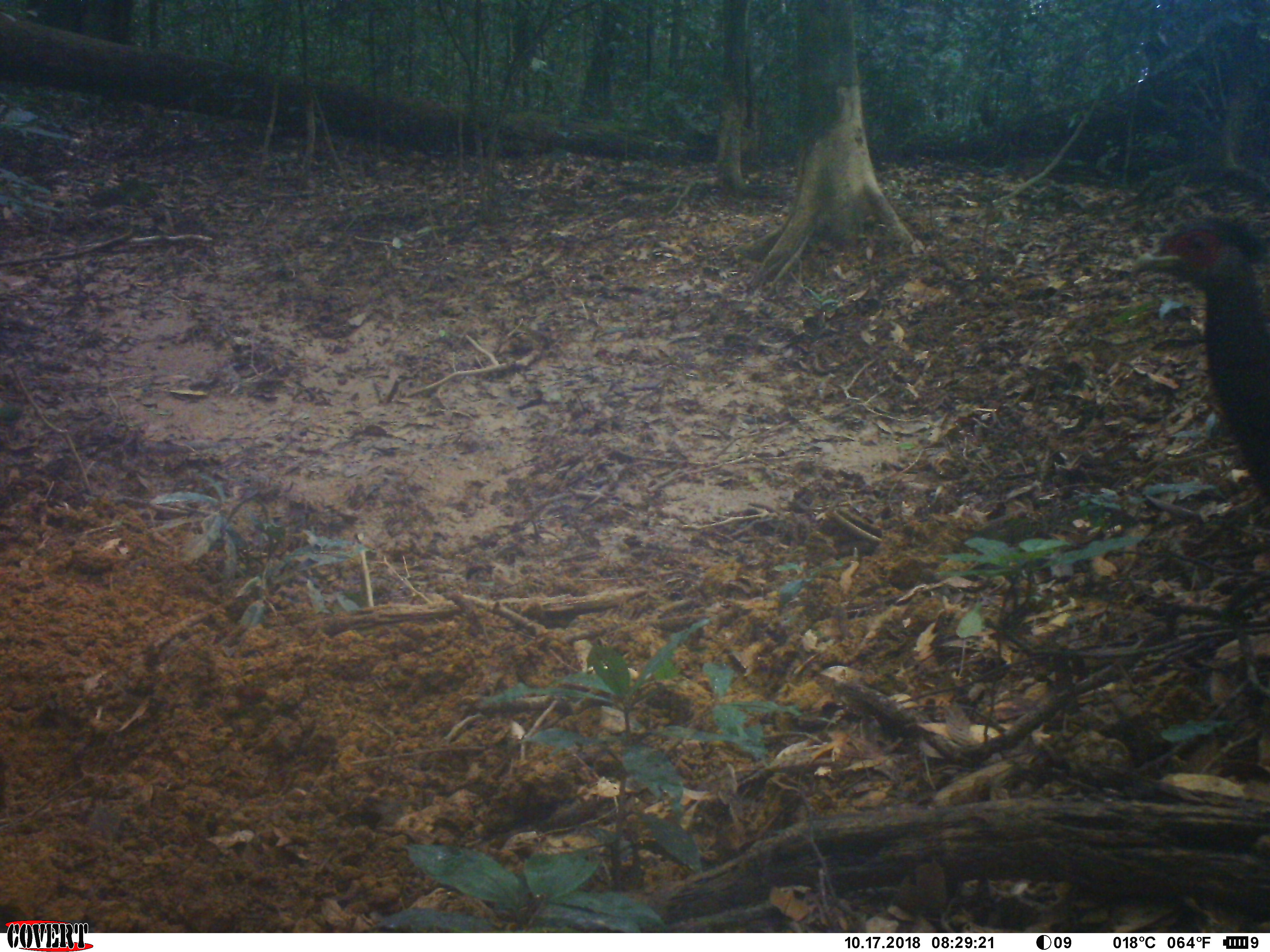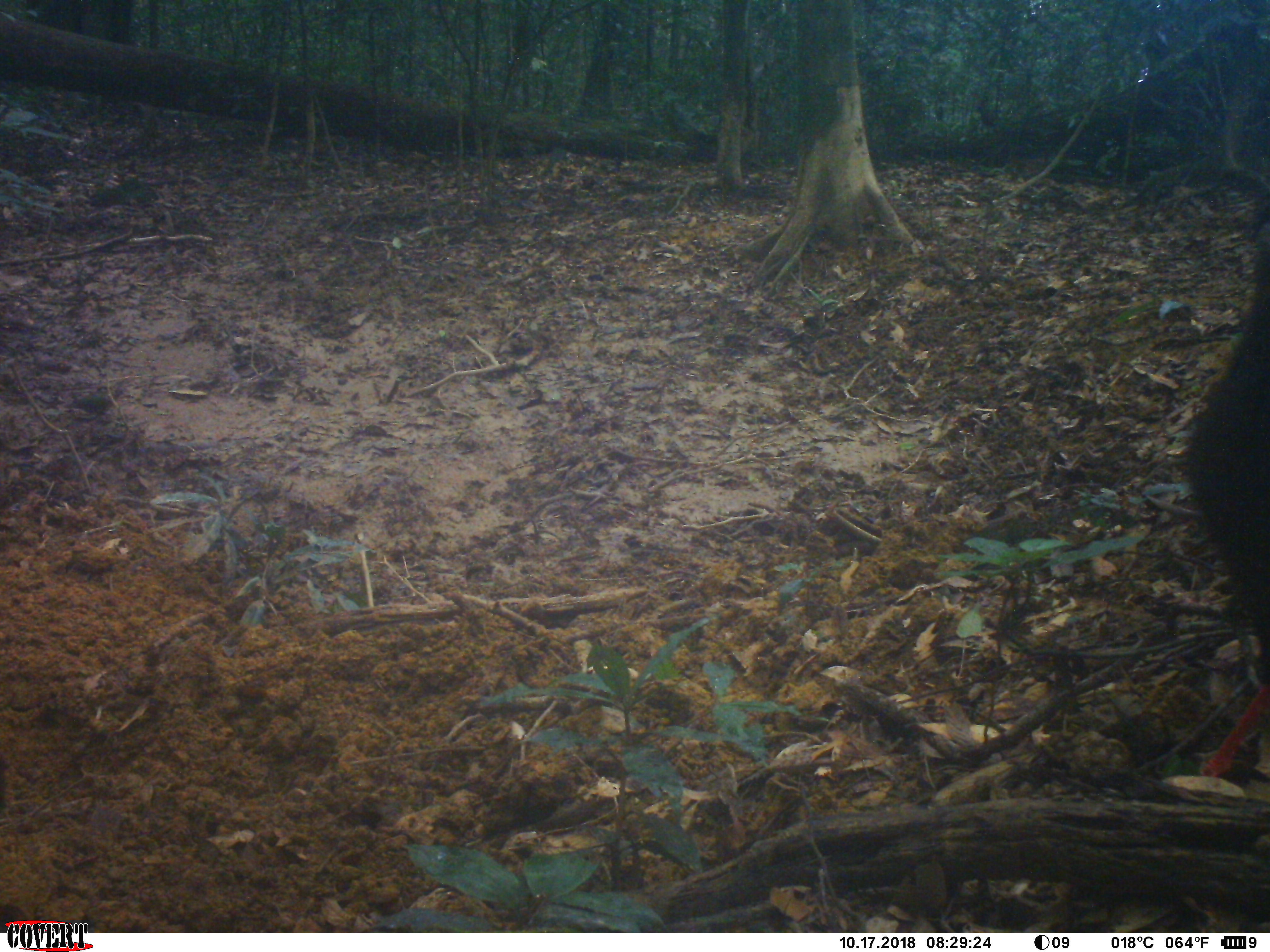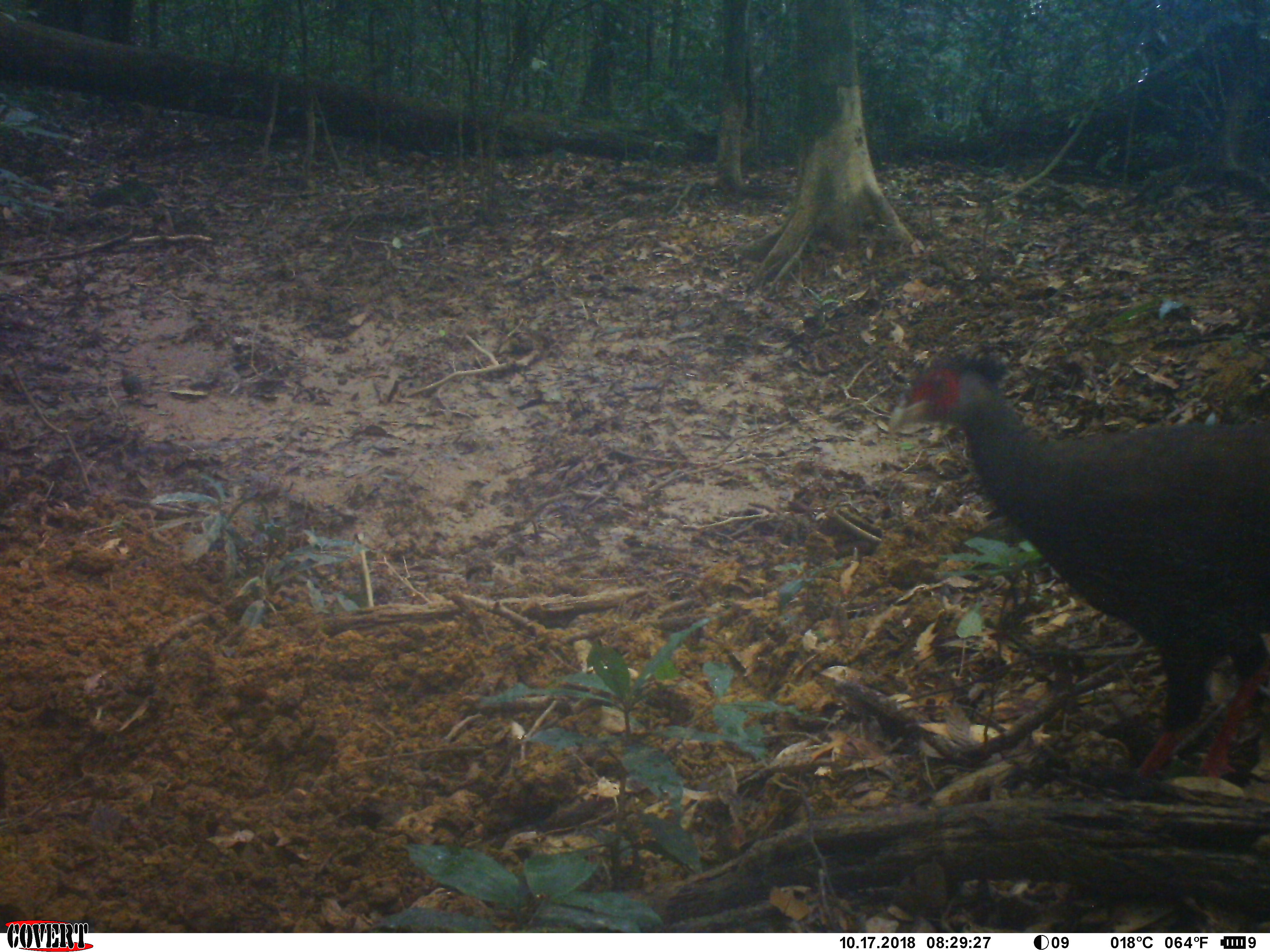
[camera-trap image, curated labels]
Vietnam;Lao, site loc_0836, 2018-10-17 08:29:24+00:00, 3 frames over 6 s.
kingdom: Animalia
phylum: Chordata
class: Aves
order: Galliformes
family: Phasianidae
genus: Lophura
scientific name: Lophura nycthemera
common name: silver pheasant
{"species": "silver pheasant (Lophura nycthemera)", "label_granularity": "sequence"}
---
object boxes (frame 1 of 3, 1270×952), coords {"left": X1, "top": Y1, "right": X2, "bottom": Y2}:
silver pheasant: {"left": 1128, "top": 210, "right": 1266, "bottom": 506}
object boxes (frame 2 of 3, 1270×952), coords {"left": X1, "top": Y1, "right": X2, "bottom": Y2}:
silver pheasant: {"left": 1174, "top": 210, "right": 1266, "bottom": 773}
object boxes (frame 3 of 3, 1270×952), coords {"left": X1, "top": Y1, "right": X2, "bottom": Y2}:
silver pheasant: {"left": 884, "top": 352, "right": 1270, "bottom": 787}